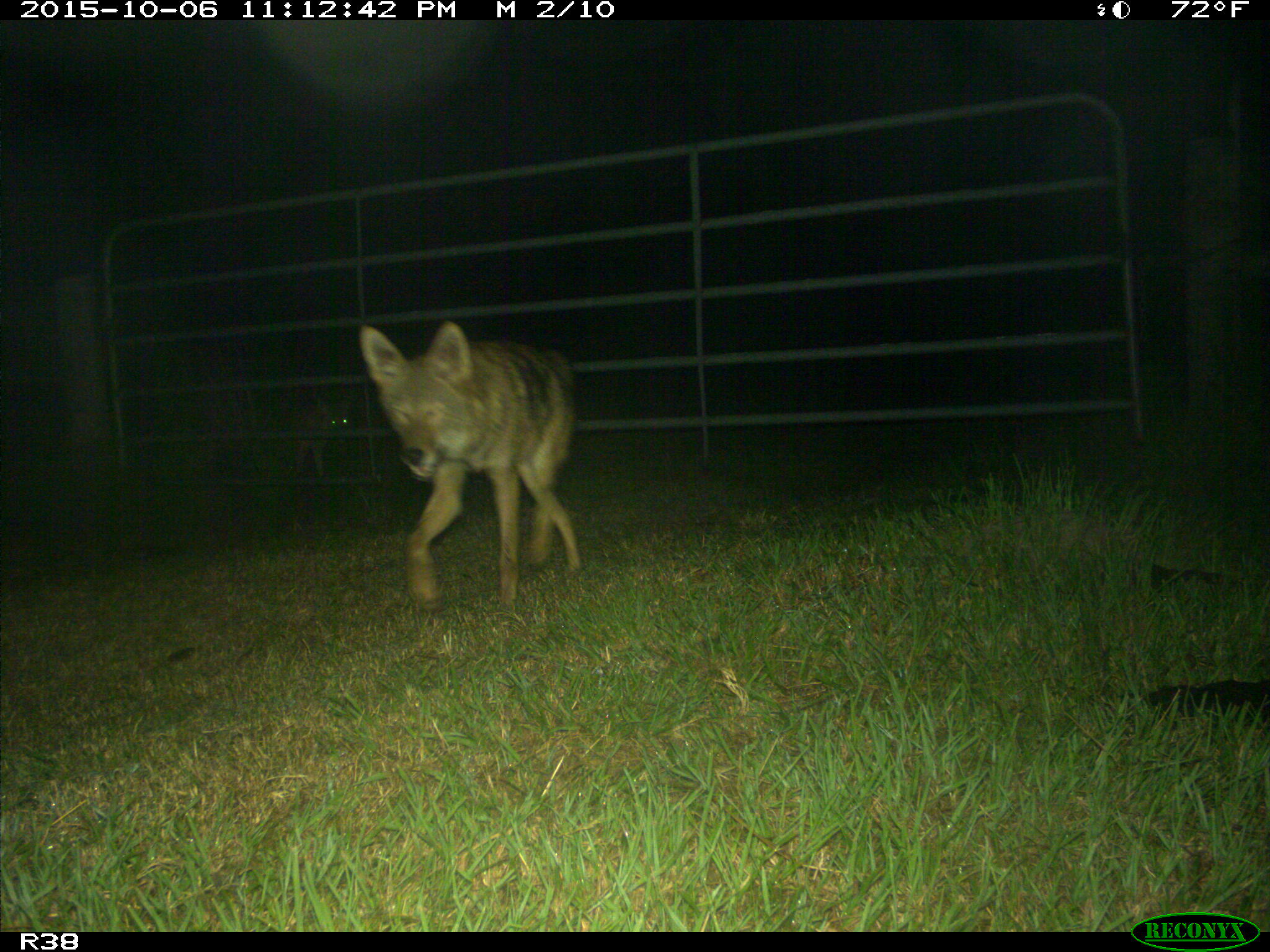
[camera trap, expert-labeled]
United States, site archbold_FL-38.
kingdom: Animalia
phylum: Chordata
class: Mammalia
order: Carnivora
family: Canidae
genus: Canis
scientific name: Canis latrans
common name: coyote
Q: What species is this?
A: Canis latrans (coyote).